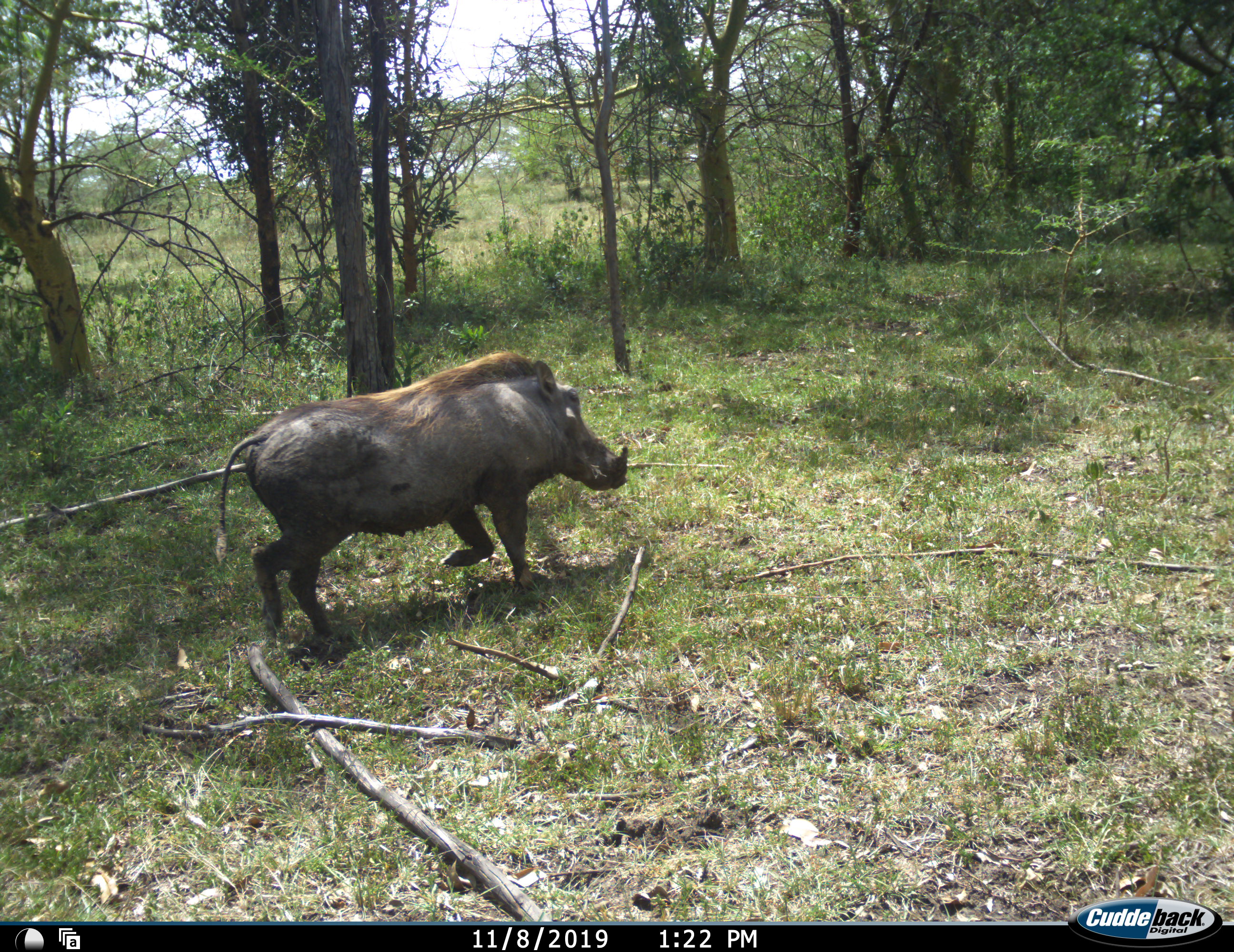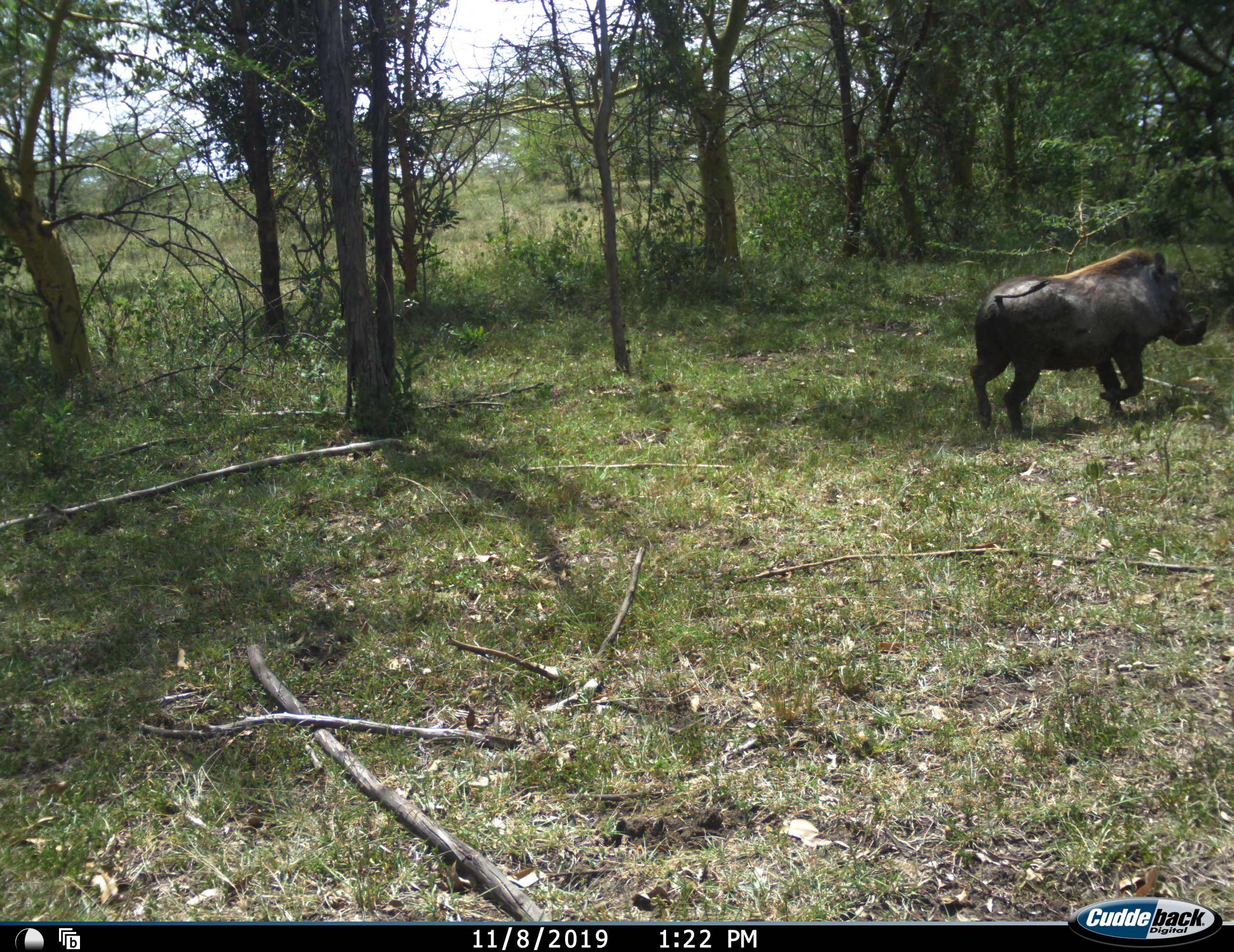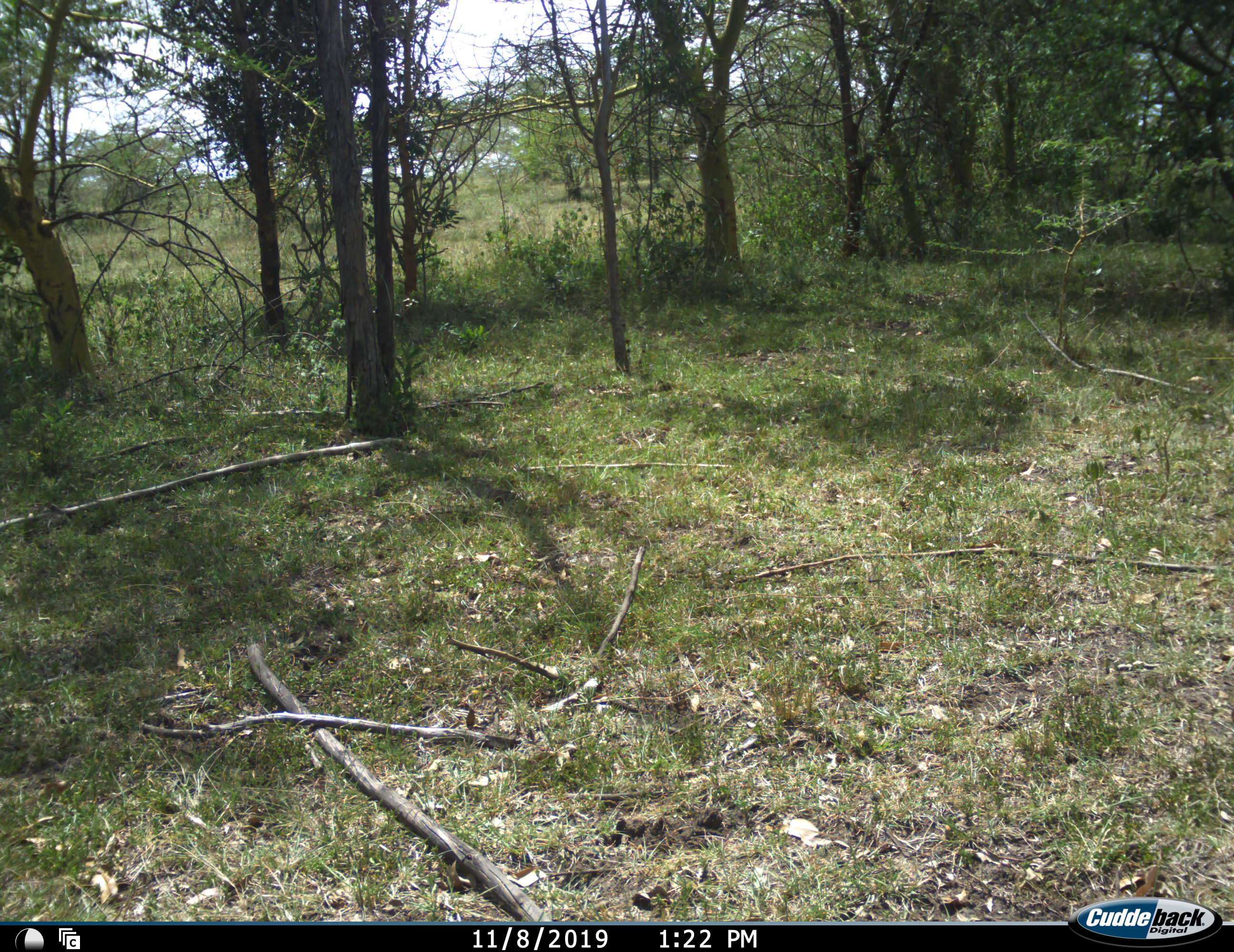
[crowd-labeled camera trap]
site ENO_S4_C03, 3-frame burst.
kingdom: Animalia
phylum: Chordata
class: Mammalia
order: Artiodactyla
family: Suidae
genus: Phacochoerus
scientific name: Phacochoerus africanus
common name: warthog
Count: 1.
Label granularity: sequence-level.